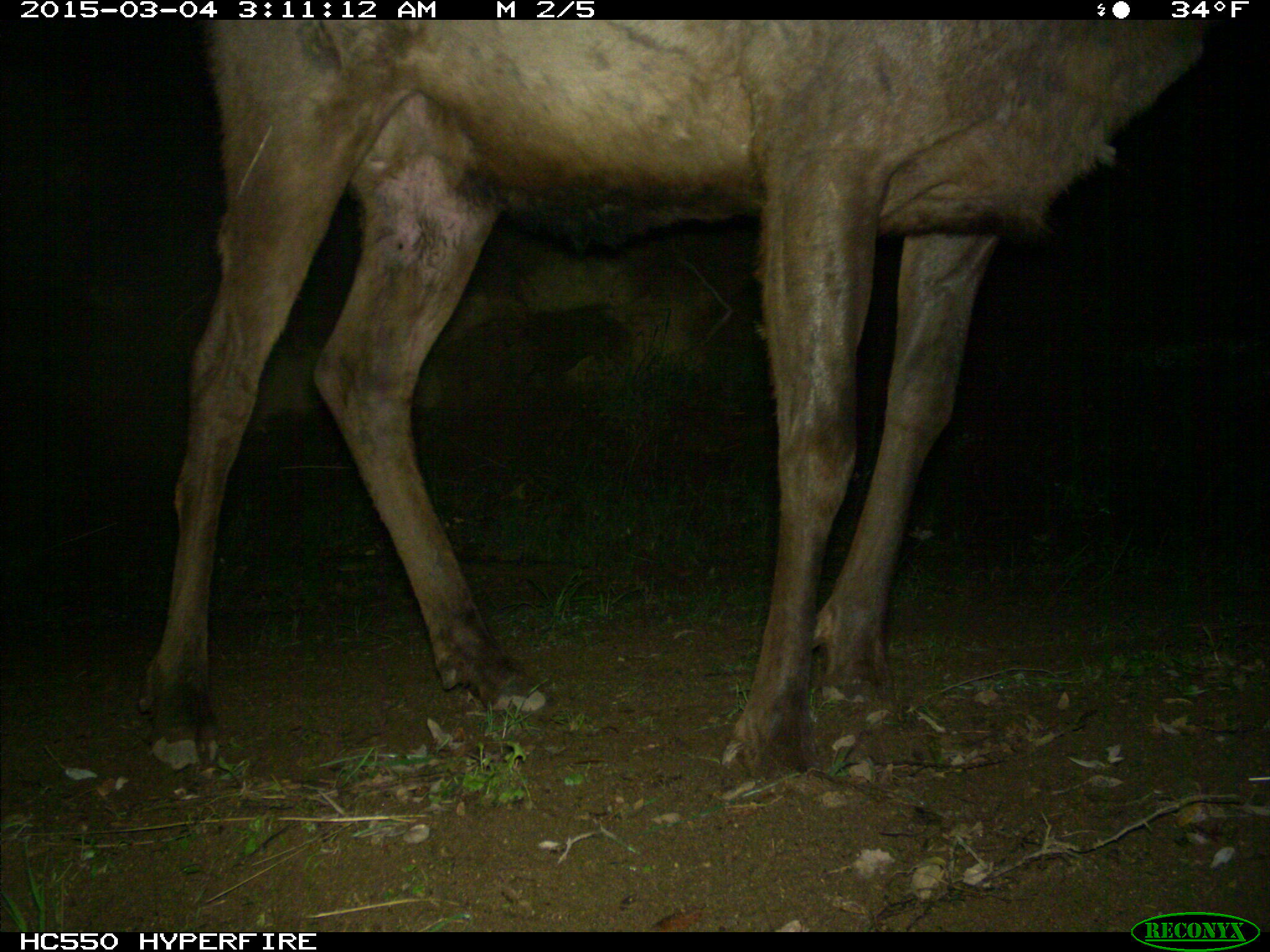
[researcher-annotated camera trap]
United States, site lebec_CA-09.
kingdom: Animalia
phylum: Chordata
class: Mammalia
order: Artiodactyla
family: Cervidae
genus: Cervus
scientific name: Cervus canadensis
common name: elk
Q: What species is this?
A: Cervus canadensis (elk).